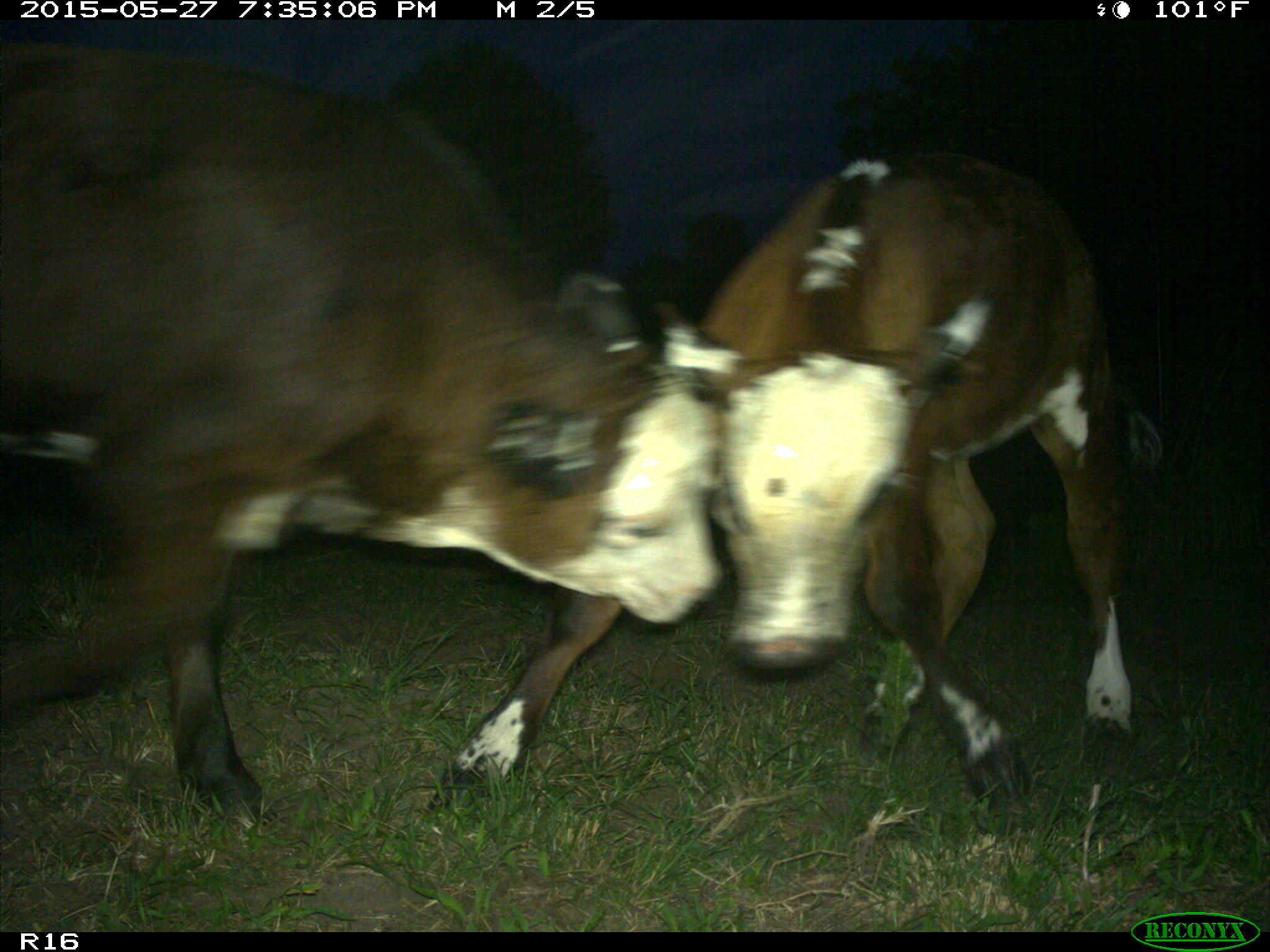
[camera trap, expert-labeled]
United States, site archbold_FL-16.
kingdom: Animalia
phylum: Chordata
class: Mammalia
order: Artiodactyla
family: Bovidae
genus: Bos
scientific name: Bos taurus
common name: domestic cow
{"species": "Bos taurus (domestic cow)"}